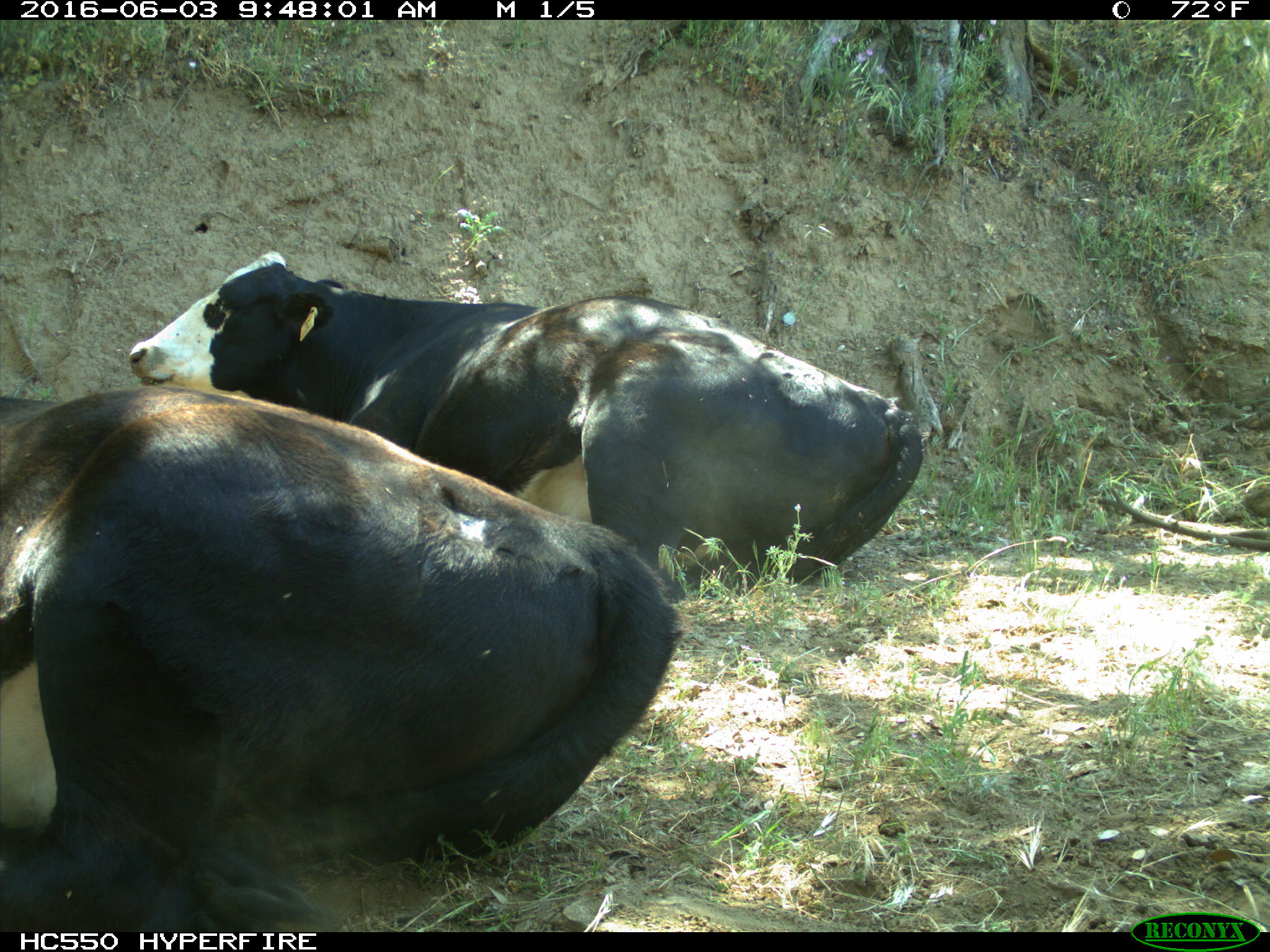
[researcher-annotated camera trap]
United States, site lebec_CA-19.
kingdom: Animalia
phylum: Chordata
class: Mammalia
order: Artiodactyla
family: Bovidae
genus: Bos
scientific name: Bos taurus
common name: domestic cow